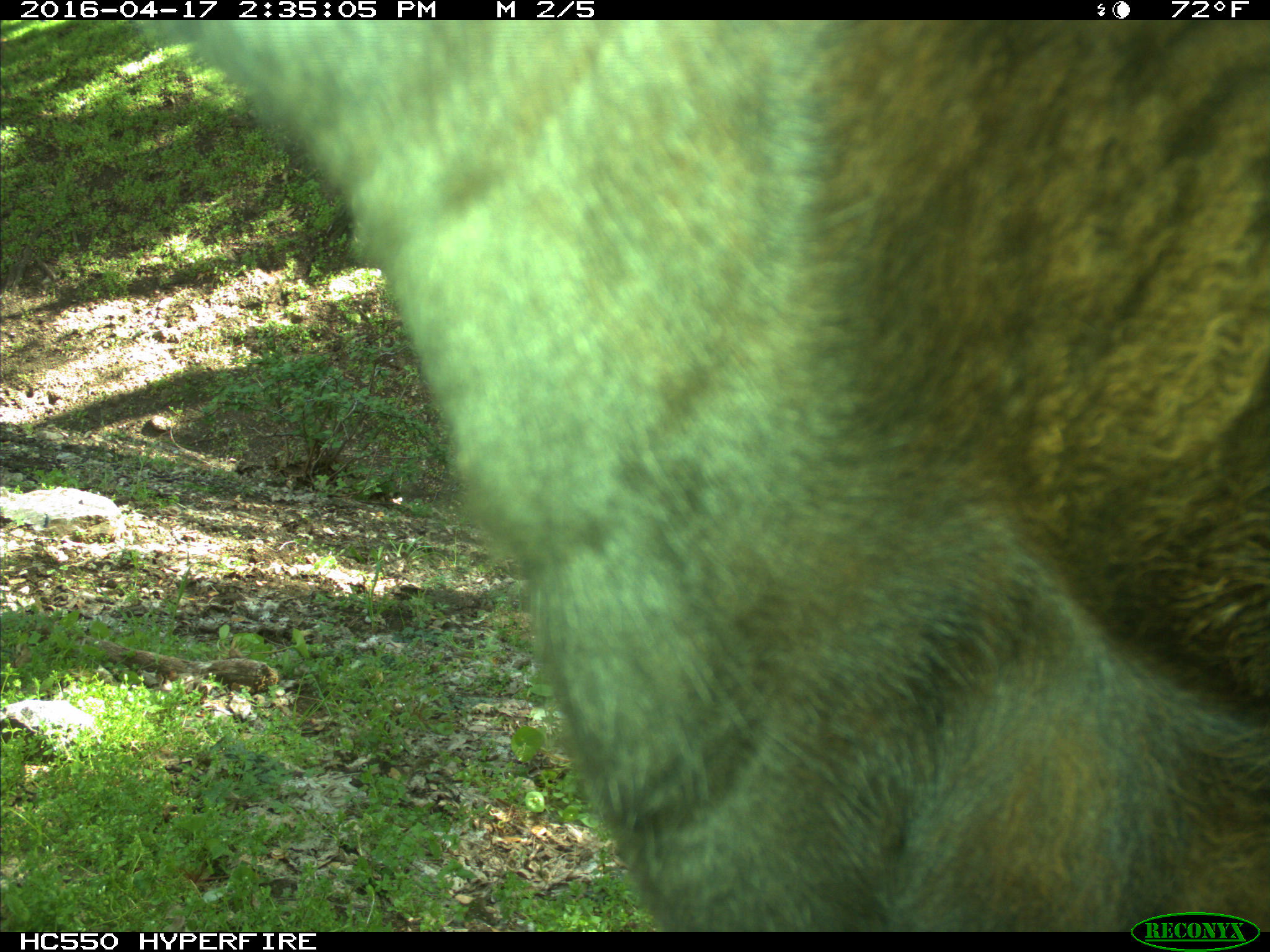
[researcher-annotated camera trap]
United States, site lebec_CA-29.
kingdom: Animalia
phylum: Chordata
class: Mammalia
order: Artiodactyla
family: Bovidae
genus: Bos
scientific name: Bos taurus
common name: domestic cow